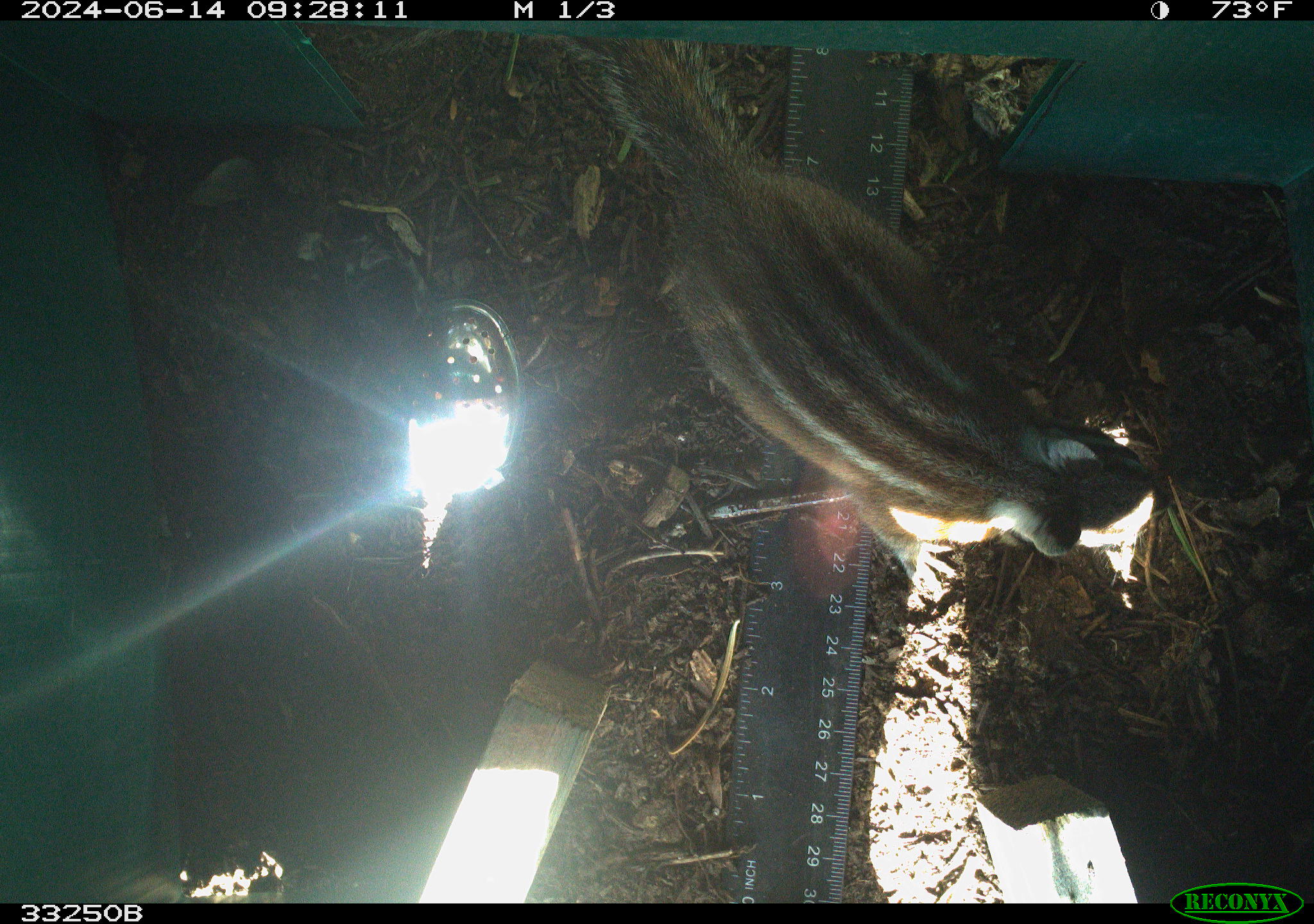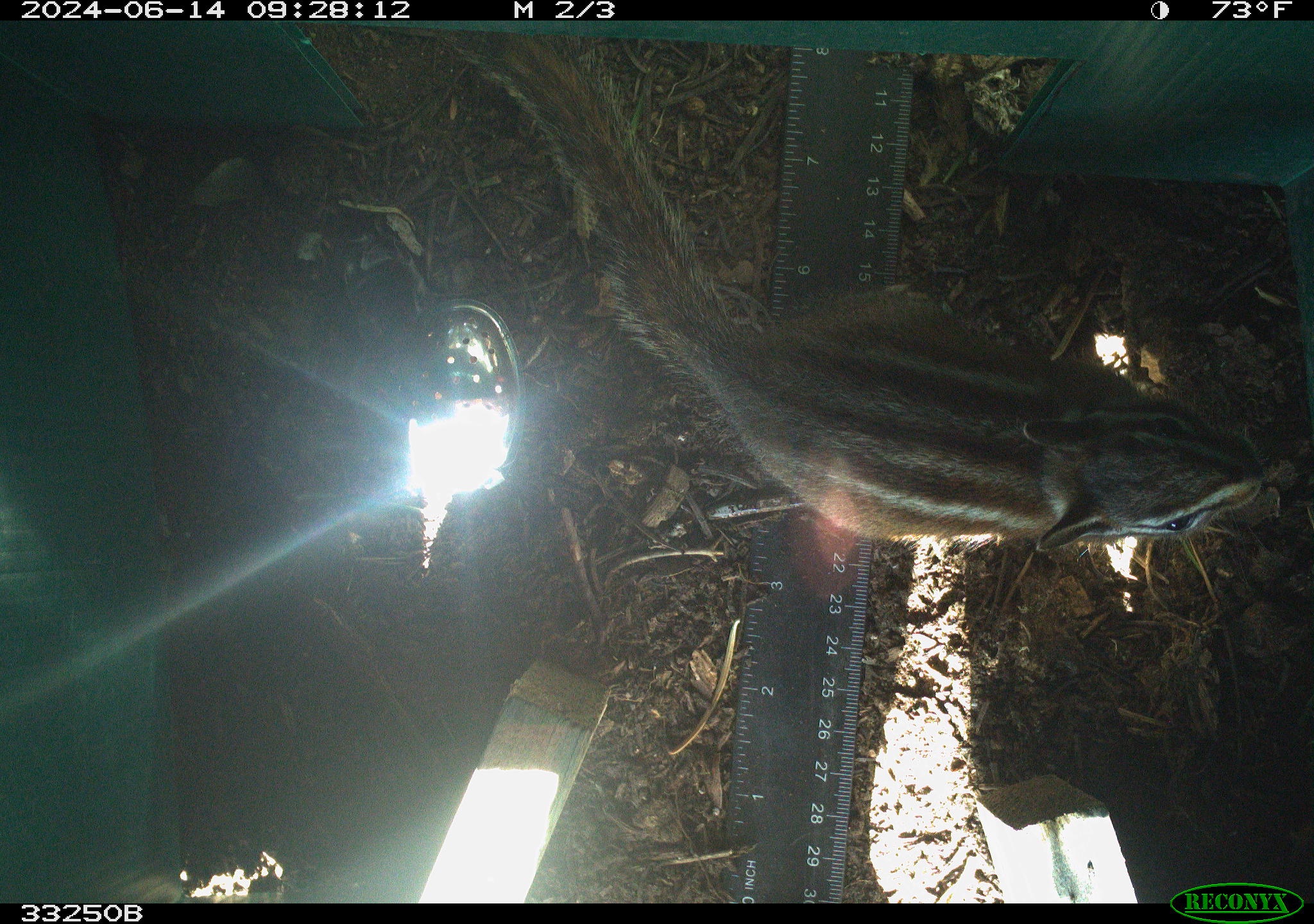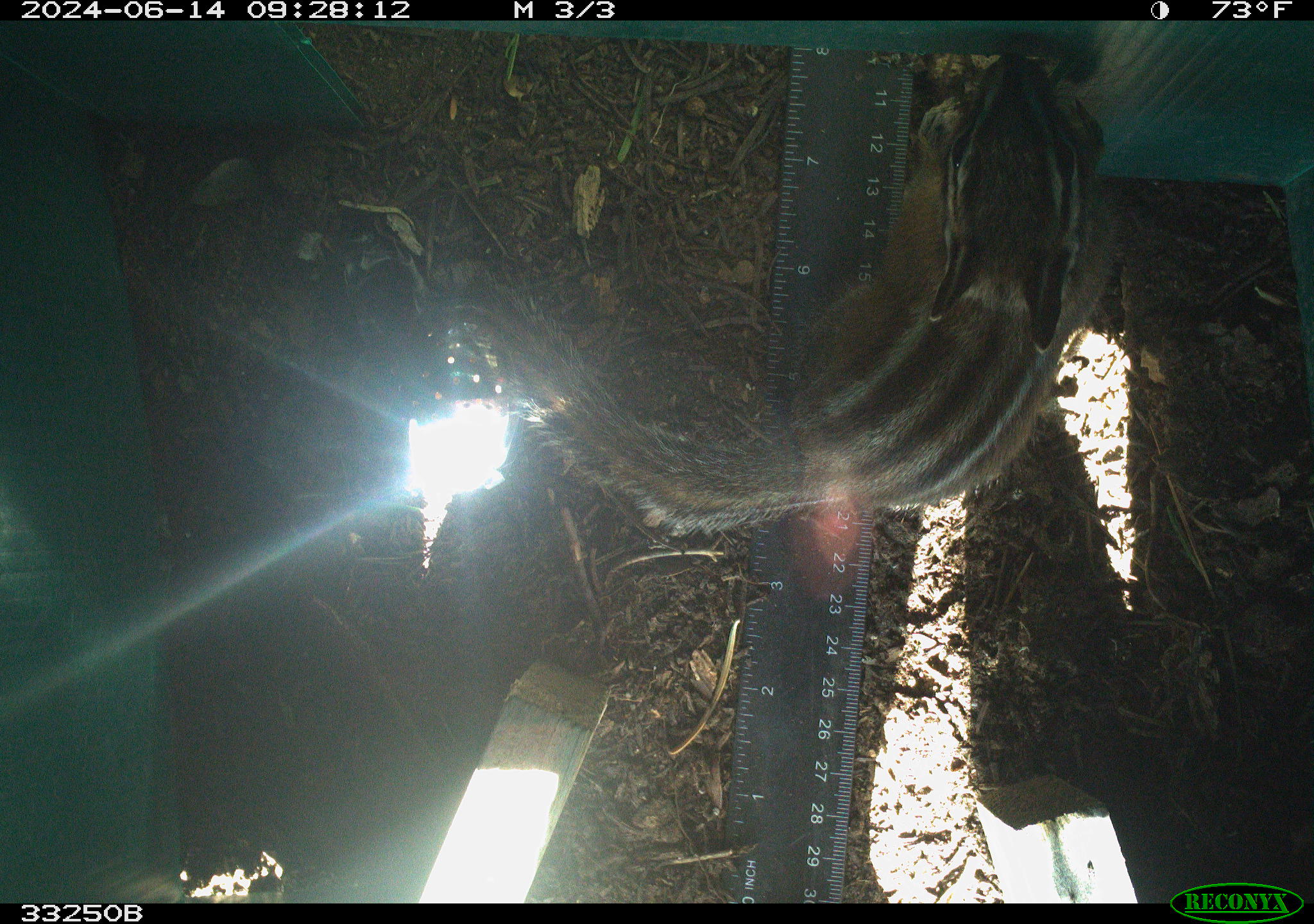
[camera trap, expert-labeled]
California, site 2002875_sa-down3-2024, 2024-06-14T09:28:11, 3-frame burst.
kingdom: Animalia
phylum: Chordata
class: Mammalia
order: Rodentia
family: Sciuridae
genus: Neotamias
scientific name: Neotamias quadrimaculatus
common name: long-eared chipmunk